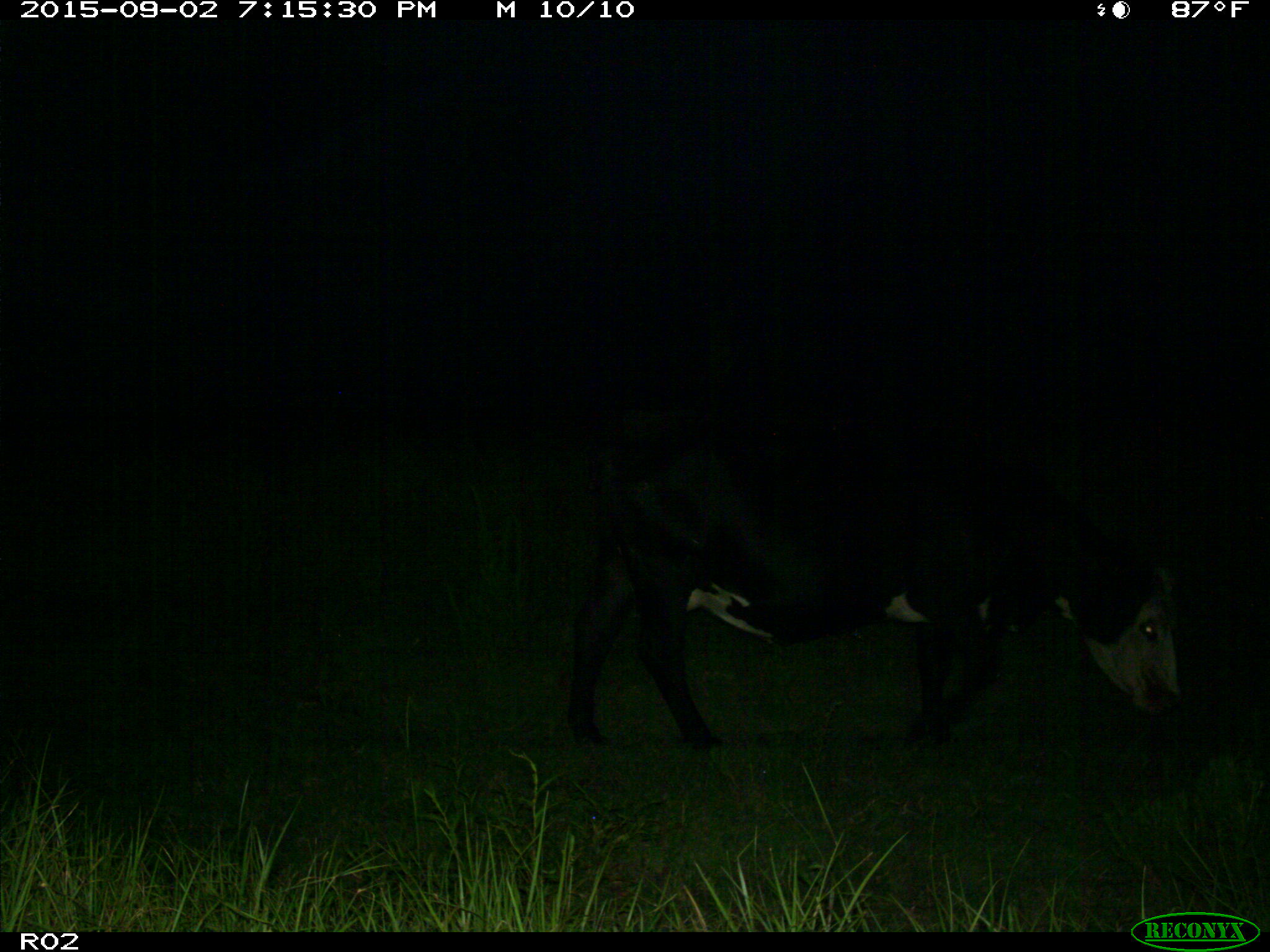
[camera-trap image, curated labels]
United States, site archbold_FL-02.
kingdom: Animalia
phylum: Chordata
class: Mammalia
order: Artiodactyla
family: Bovidae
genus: Bos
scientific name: Bos taurus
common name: domestic cow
Bos taurus (domestic cow).